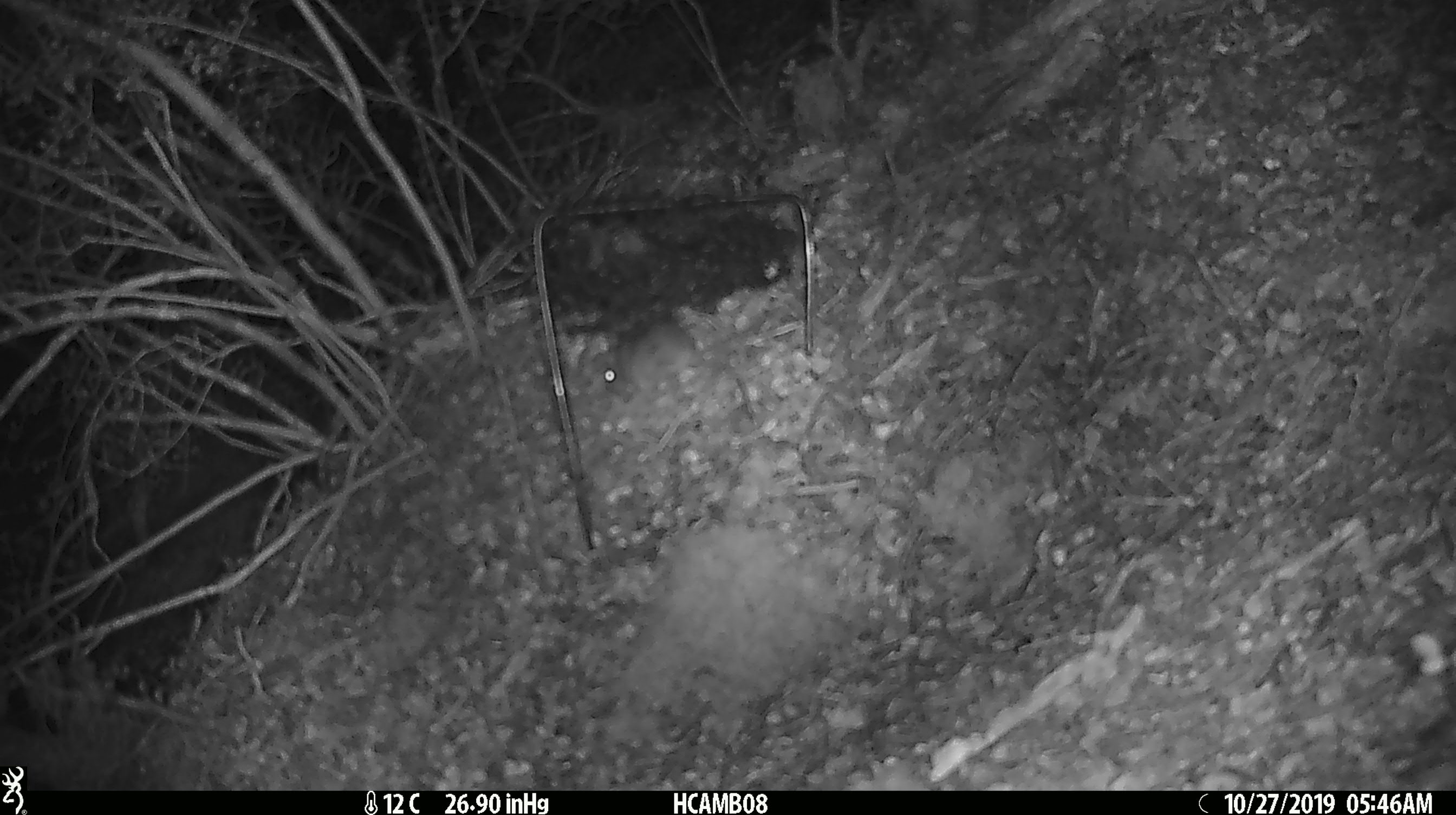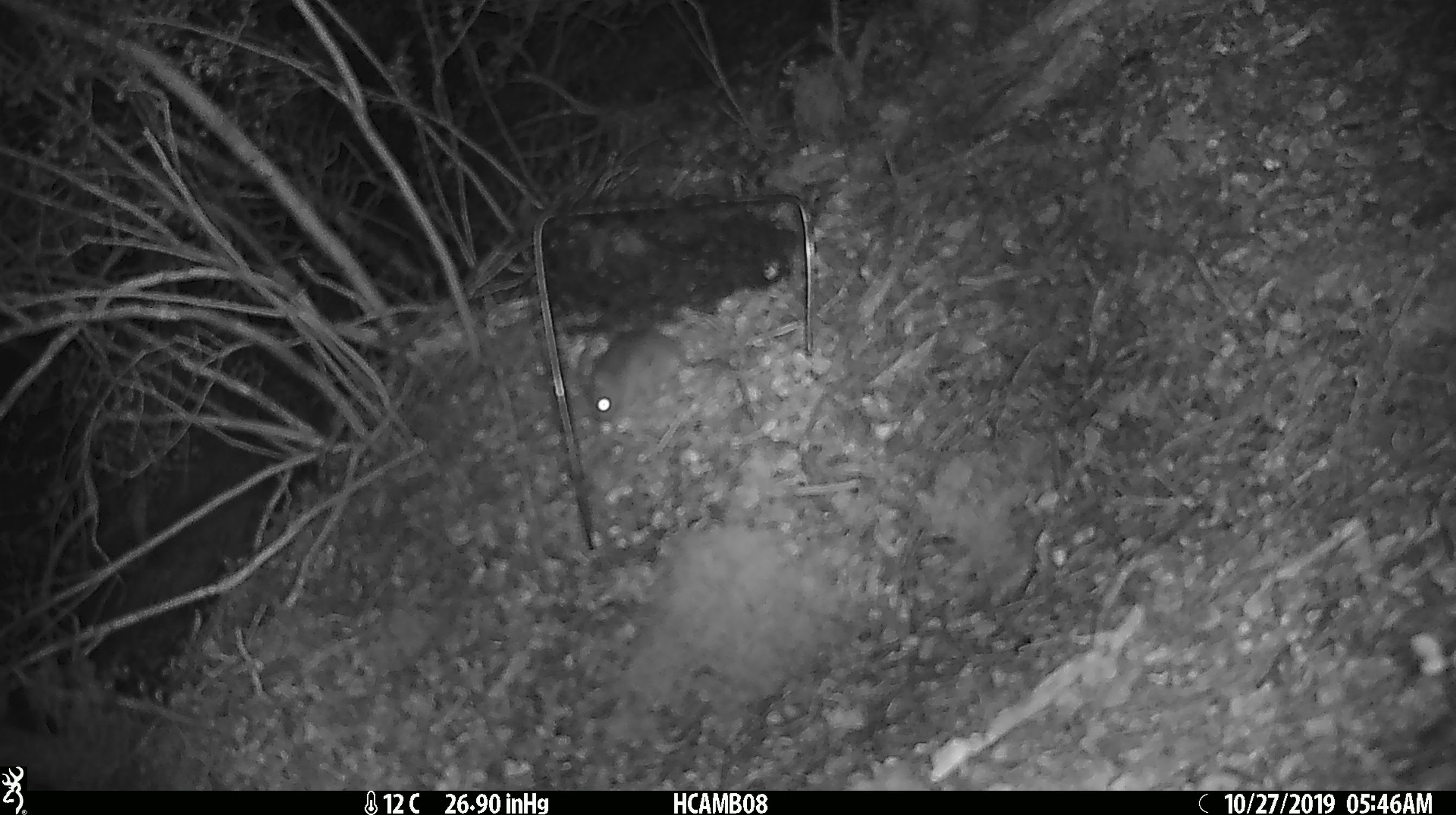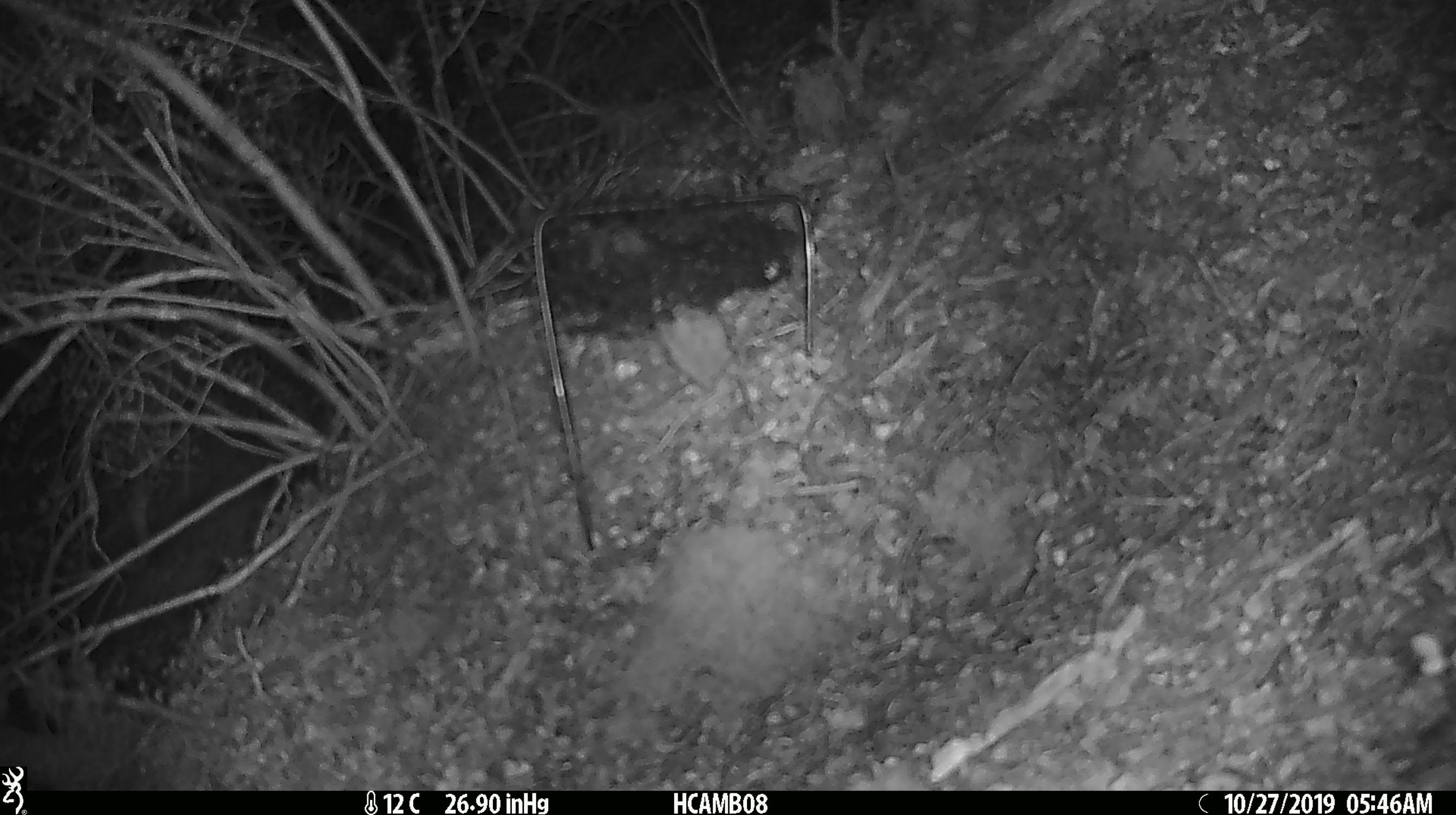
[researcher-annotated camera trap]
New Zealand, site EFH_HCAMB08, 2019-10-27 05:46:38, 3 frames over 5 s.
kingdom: Animalia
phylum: Chordata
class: Mammalia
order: Rodentia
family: Muridae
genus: Mus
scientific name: Mus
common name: mouse